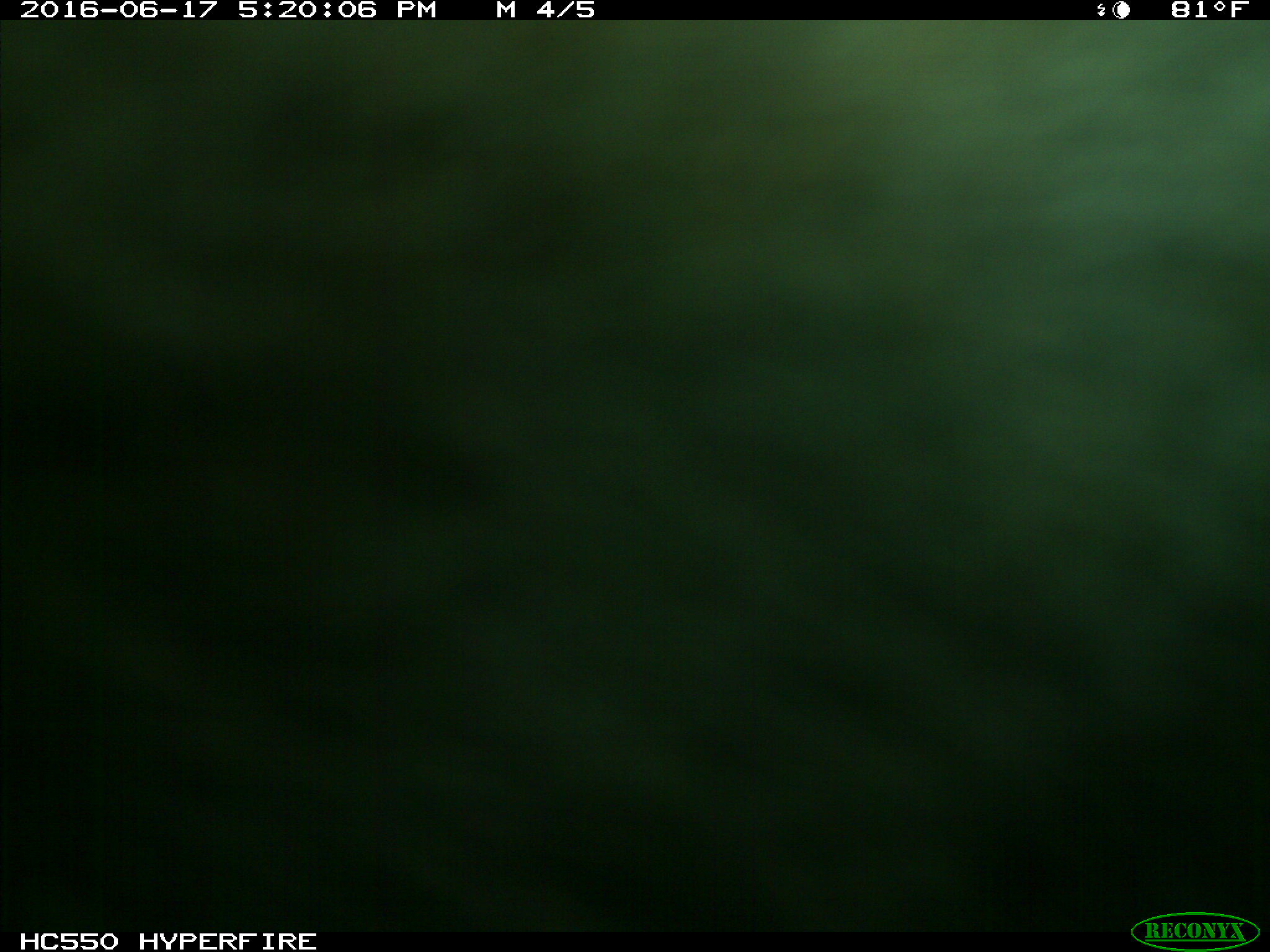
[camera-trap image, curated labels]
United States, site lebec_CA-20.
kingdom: Animalia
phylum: Chordata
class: Mammalia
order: Artiodactyla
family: Bovidae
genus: Bos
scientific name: Bos taurus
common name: domestic cow